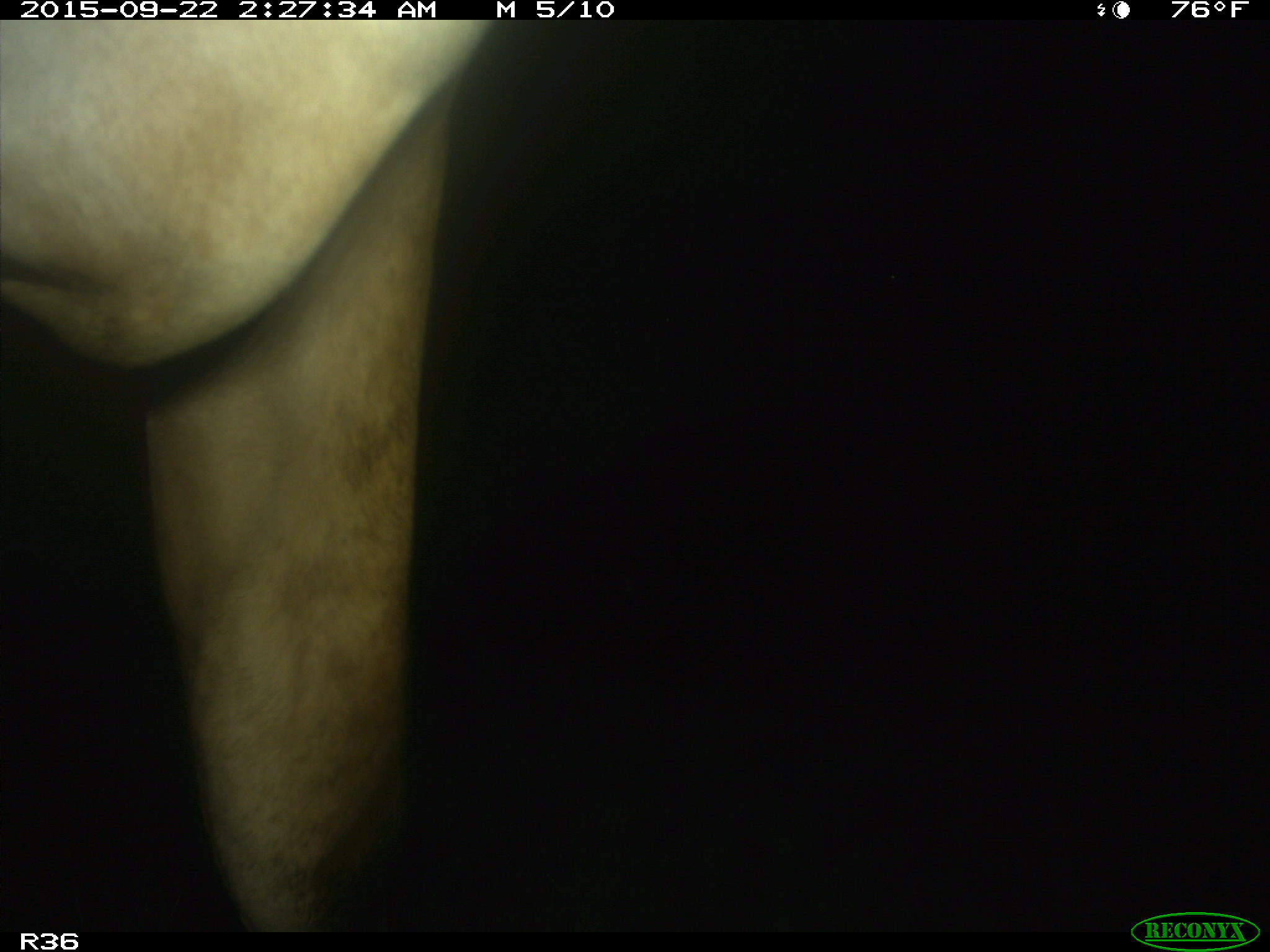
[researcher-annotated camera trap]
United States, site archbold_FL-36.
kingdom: Animalia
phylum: Chordata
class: Mammalia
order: Artiodactyla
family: Bovidae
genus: Bos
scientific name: Bos taurus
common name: domestic cow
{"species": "Bos taurus (domestic cow)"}